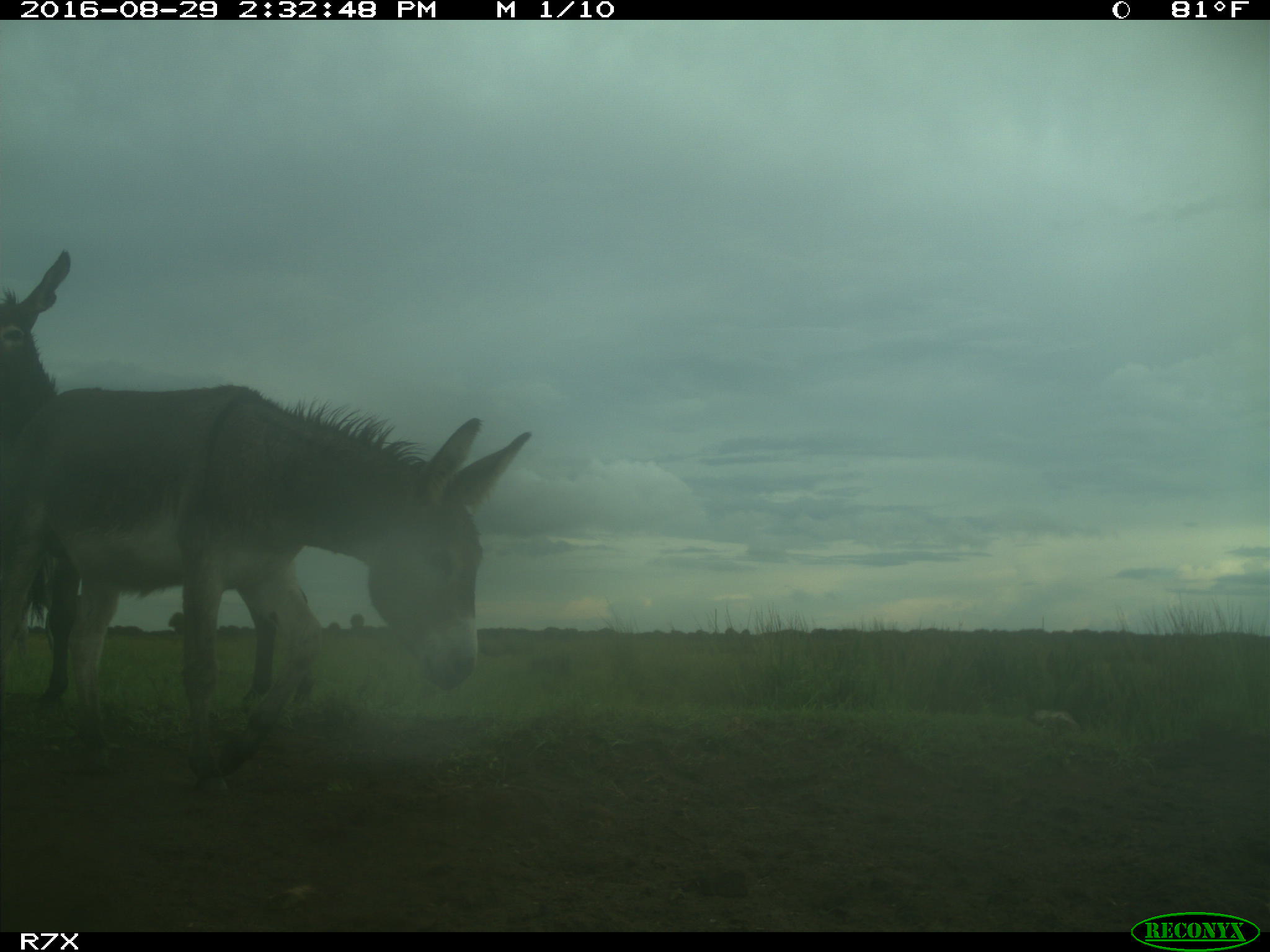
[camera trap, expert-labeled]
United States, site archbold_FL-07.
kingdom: Animalia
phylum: Chordata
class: Mammalia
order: Perissodactyla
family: Equidae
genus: Equus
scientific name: Equus africanus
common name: african wild ass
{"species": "Equus africanus (african wild ass)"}